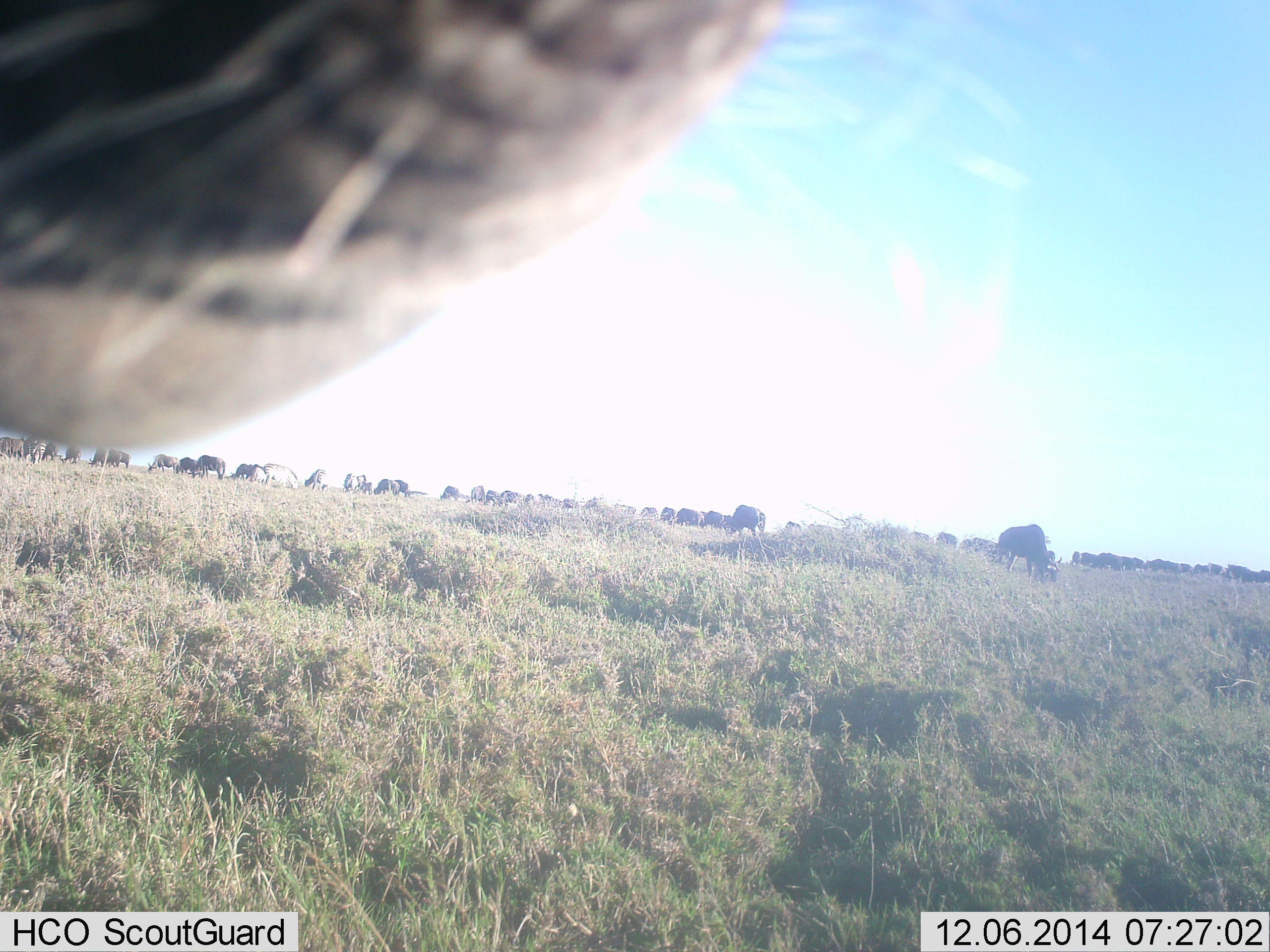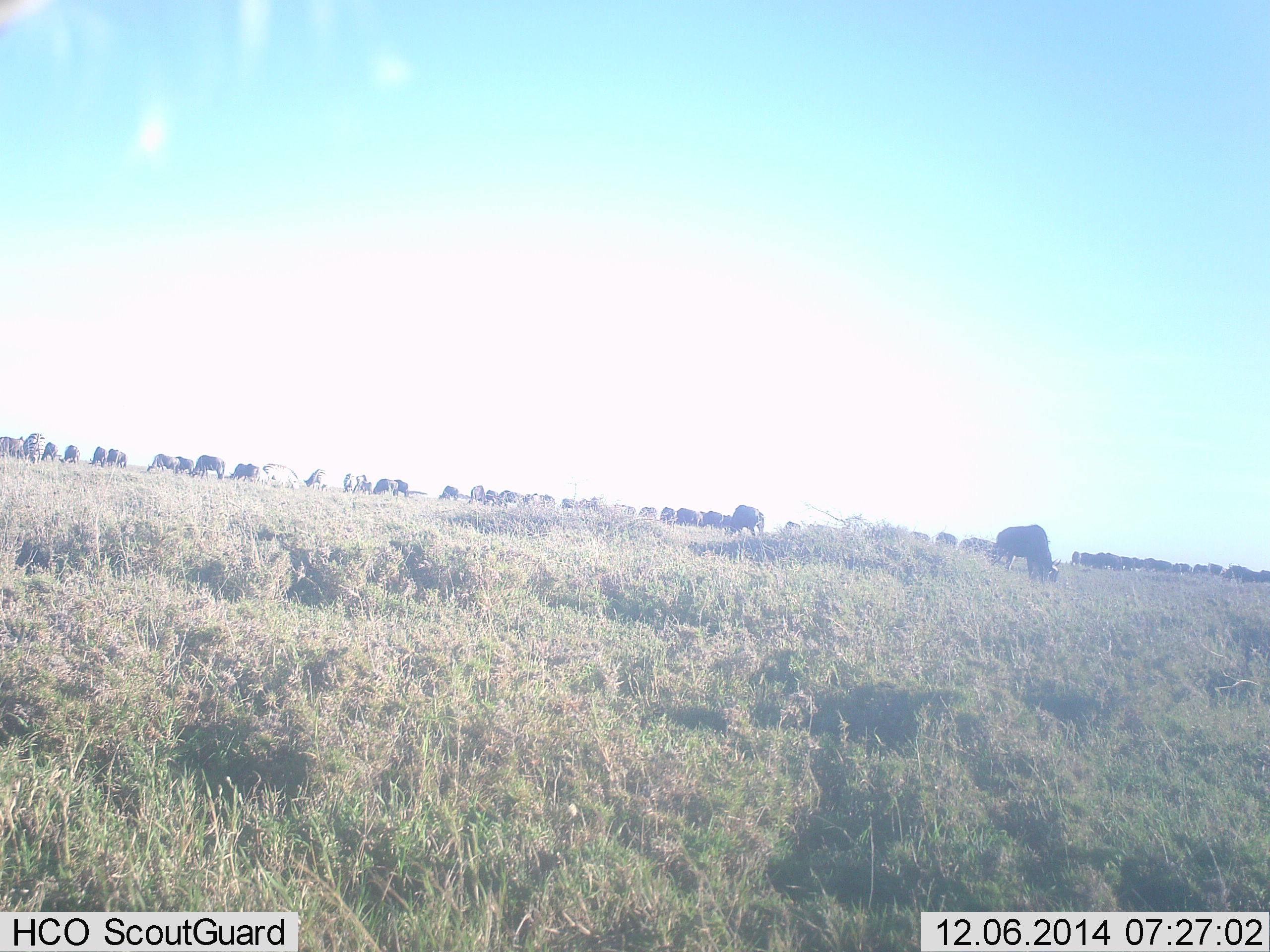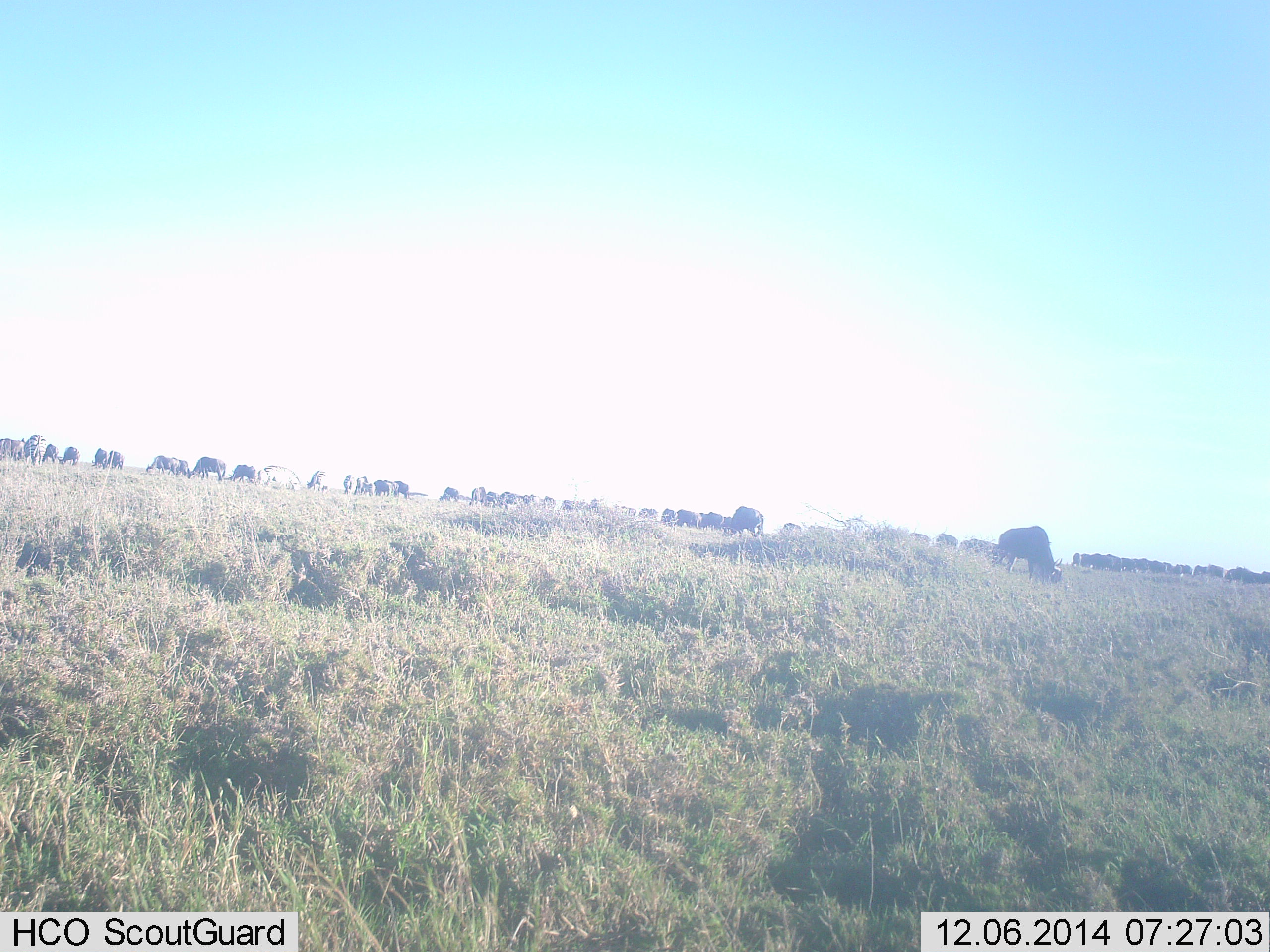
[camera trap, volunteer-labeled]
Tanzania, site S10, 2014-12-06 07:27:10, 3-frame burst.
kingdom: Animalia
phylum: Chordata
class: Mammalia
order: Artiodactyla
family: Bovidae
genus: Connochaetes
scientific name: Connochaetes taurinus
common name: blue wildebeest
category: wildebeest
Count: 11-50.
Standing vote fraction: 50%.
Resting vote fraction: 0%.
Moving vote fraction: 25%.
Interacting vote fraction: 0%.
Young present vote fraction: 0%.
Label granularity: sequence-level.